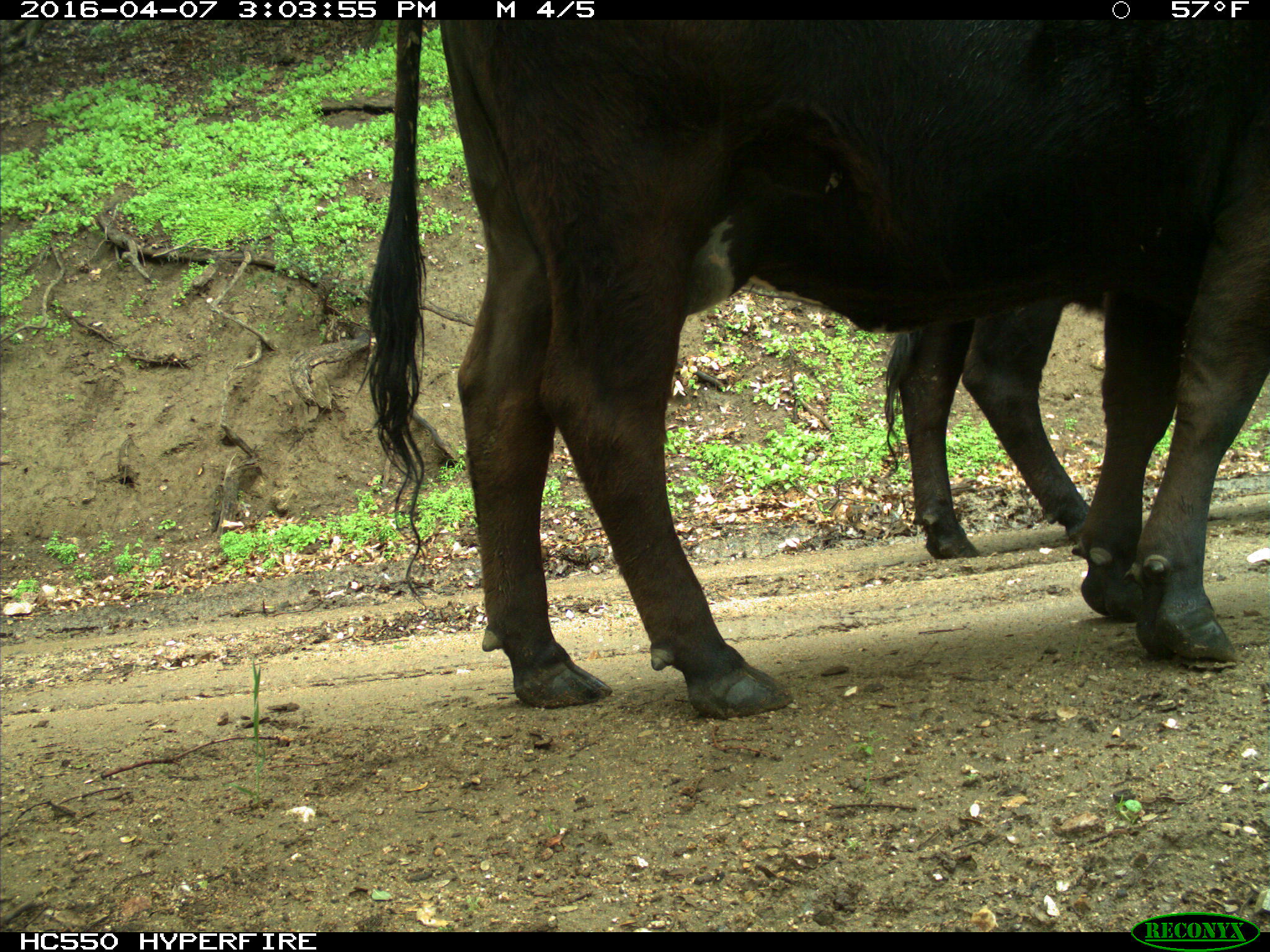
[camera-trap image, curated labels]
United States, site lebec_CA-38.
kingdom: Animalia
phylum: Chordata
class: Mammalia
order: Artiodactyla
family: Bovidae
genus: Bos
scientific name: Bos taurus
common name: domestic cow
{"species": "Bos taurus (domestic cow)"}